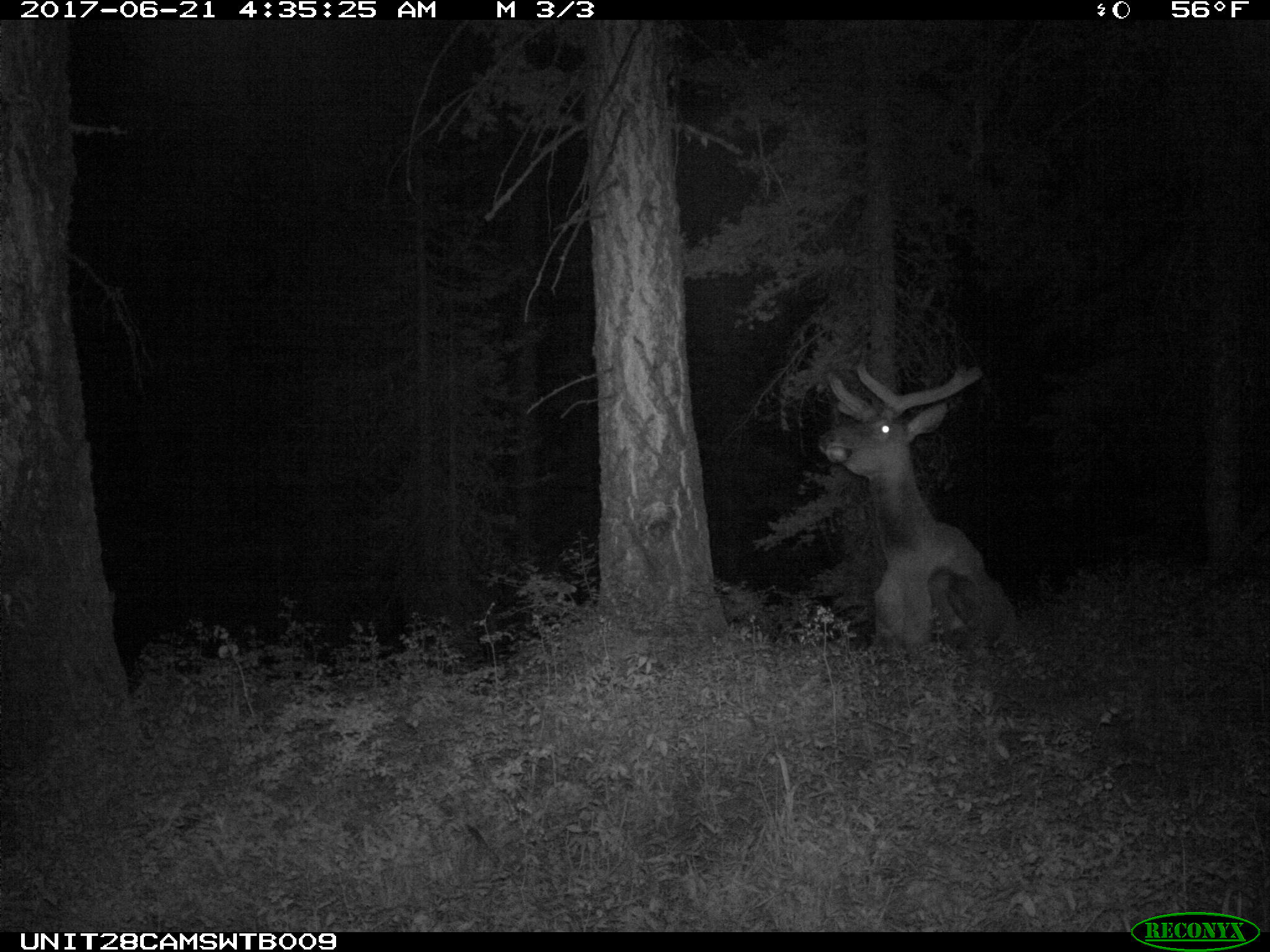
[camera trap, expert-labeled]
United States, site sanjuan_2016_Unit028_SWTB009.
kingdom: Animalia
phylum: Chordata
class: Mammalia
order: Artiodactyla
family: Cervidae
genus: Cervus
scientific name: Cervus elaphus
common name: red deer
Cervus elaphus (red deer).